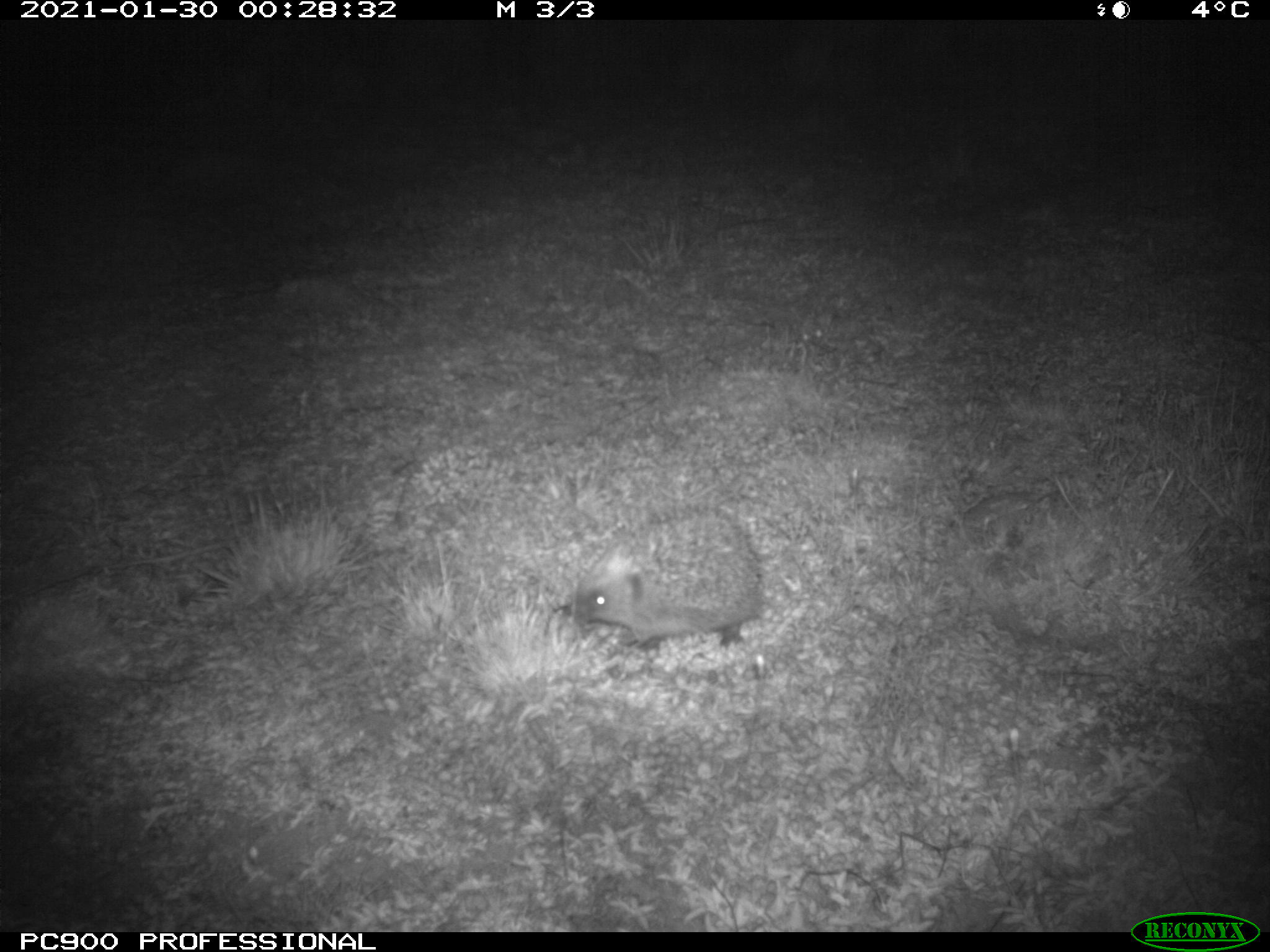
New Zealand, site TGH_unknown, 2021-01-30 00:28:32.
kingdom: Animalia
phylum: Chordata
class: Mammalia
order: Eulipotyphla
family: Erinaceidae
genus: Erinaceus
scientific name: Erinaceus europaeus europaeus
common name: european hedgehog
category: hedgehog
Hedgehog (european hedgehog) (Erinaceus europaeus europaeus).